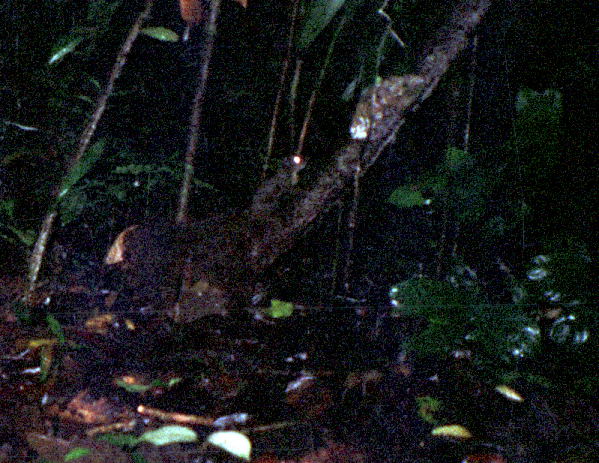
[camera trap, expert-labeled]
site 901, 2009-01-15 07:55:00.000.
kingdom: Animalia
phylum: Chordata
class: Mammalia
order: Rodentia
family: Sciuridae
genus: Microsciurus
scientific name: Microsciurus flaviventer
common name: amazon dwarf squirrel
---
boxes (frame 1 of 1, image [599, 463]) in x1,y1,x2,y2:
microsciurus flaviventer: 248,151,307,218